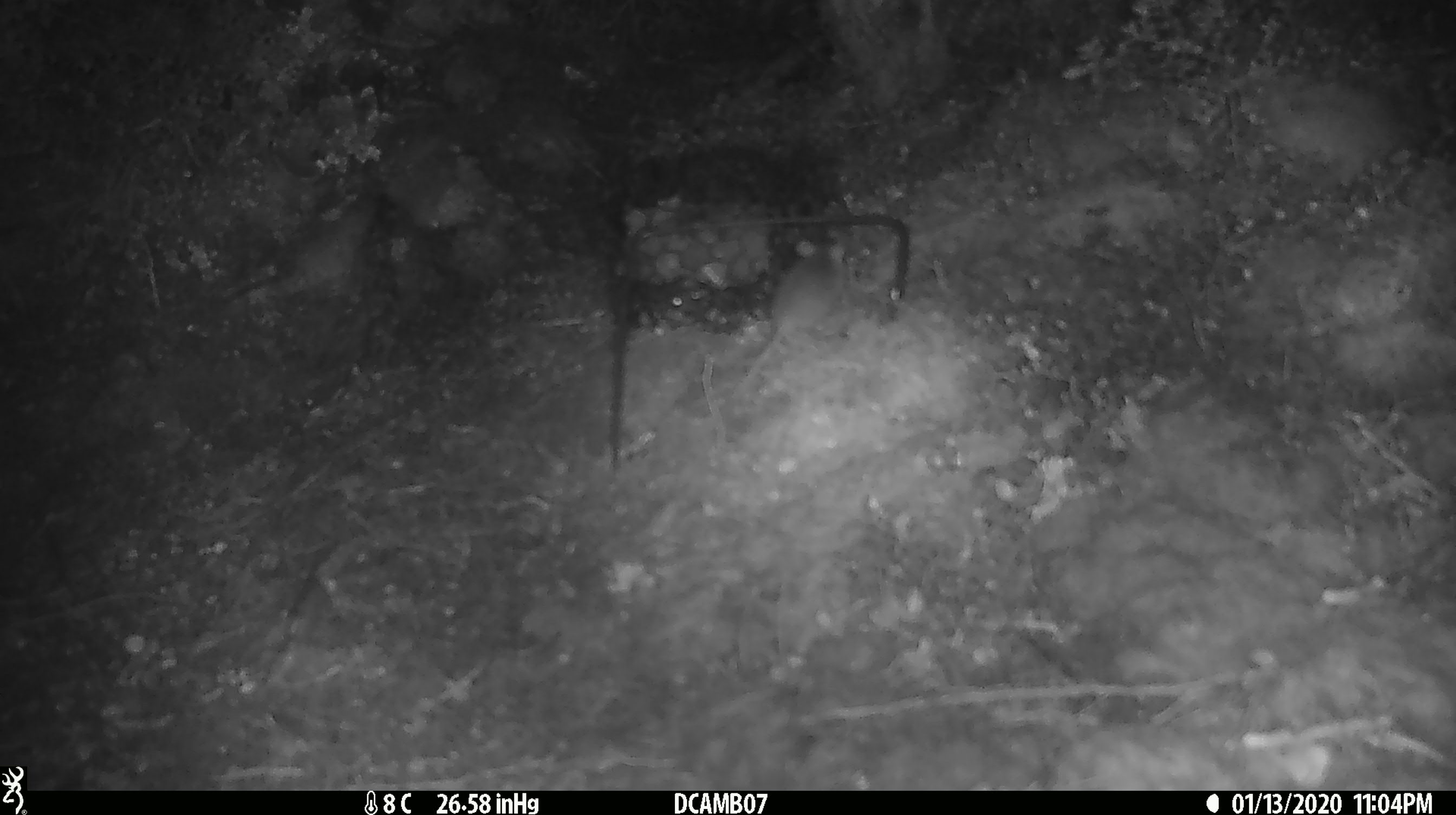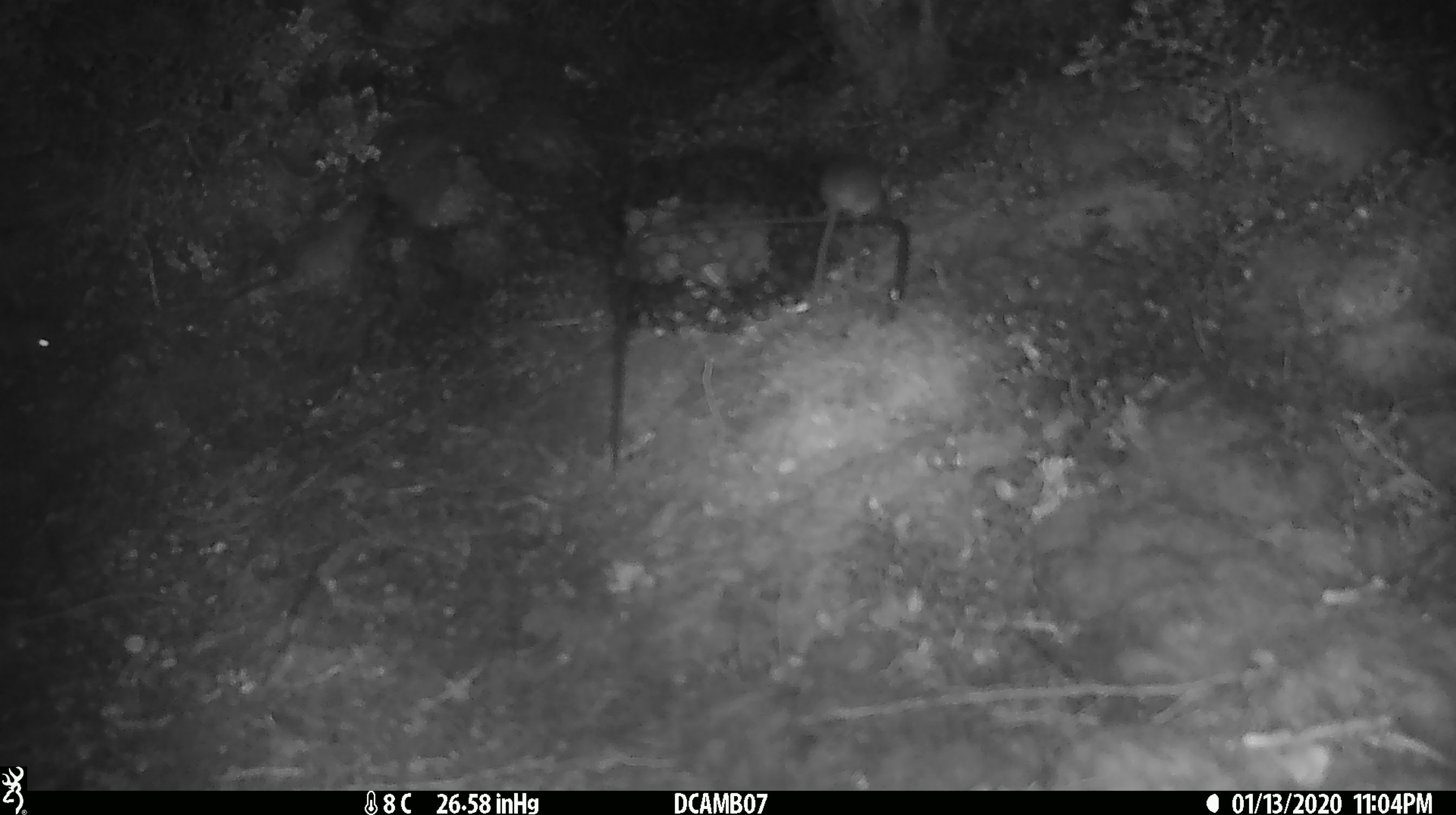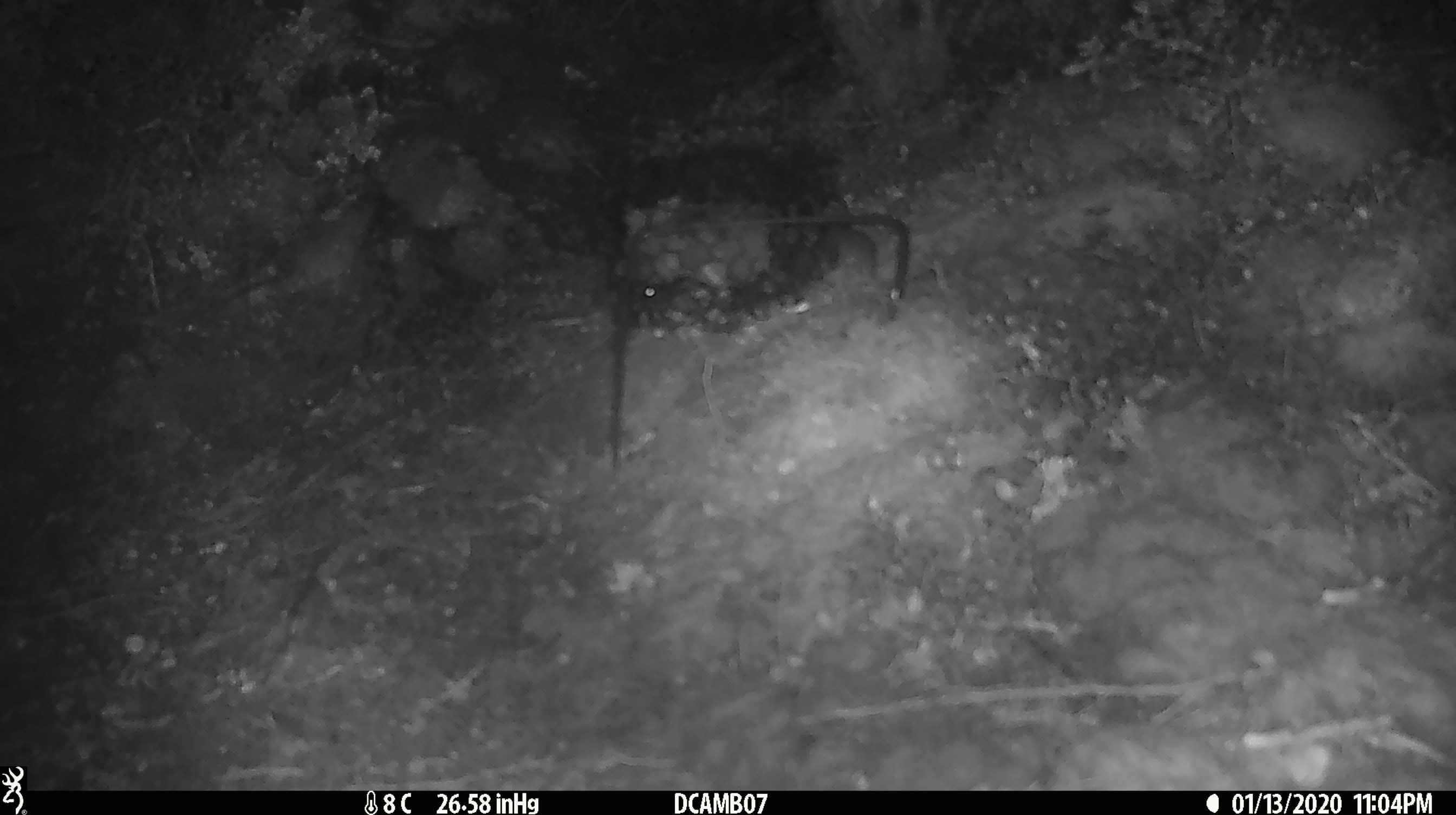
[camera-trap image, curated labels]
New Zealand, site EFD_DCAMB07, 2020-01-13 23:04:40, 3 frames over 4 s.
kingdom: Animalia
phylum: Chordata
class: Mammalia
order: Rodentia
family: Muridae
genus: Mus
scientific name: Mus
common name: mouse